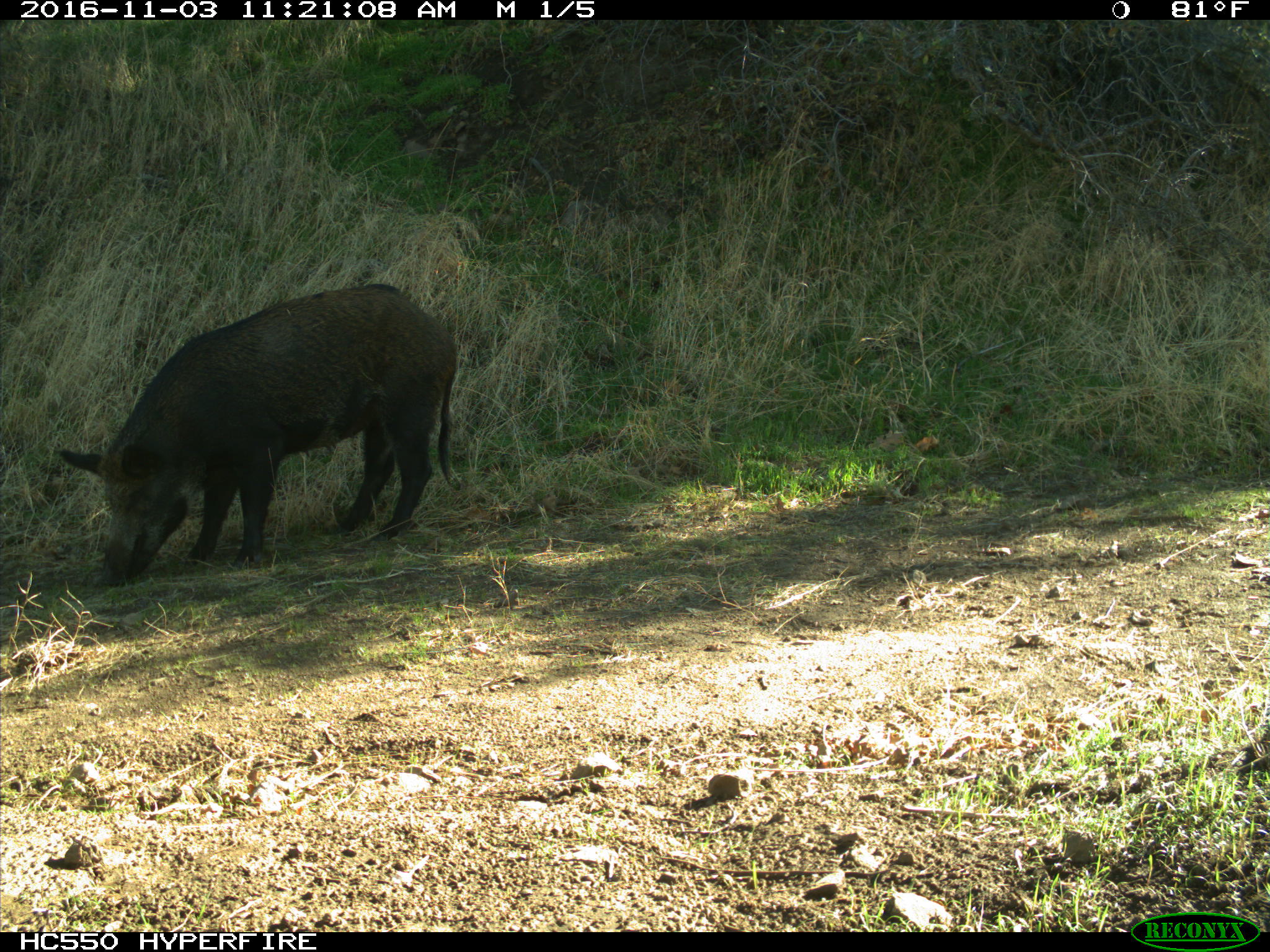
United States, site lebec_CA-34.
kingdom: Animalia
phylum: Chordata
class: Mammalia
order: Artiodactyla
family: Suidae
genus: Sus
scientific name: Sus scrofa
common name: wild boar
Sus scrofa (wild boar).